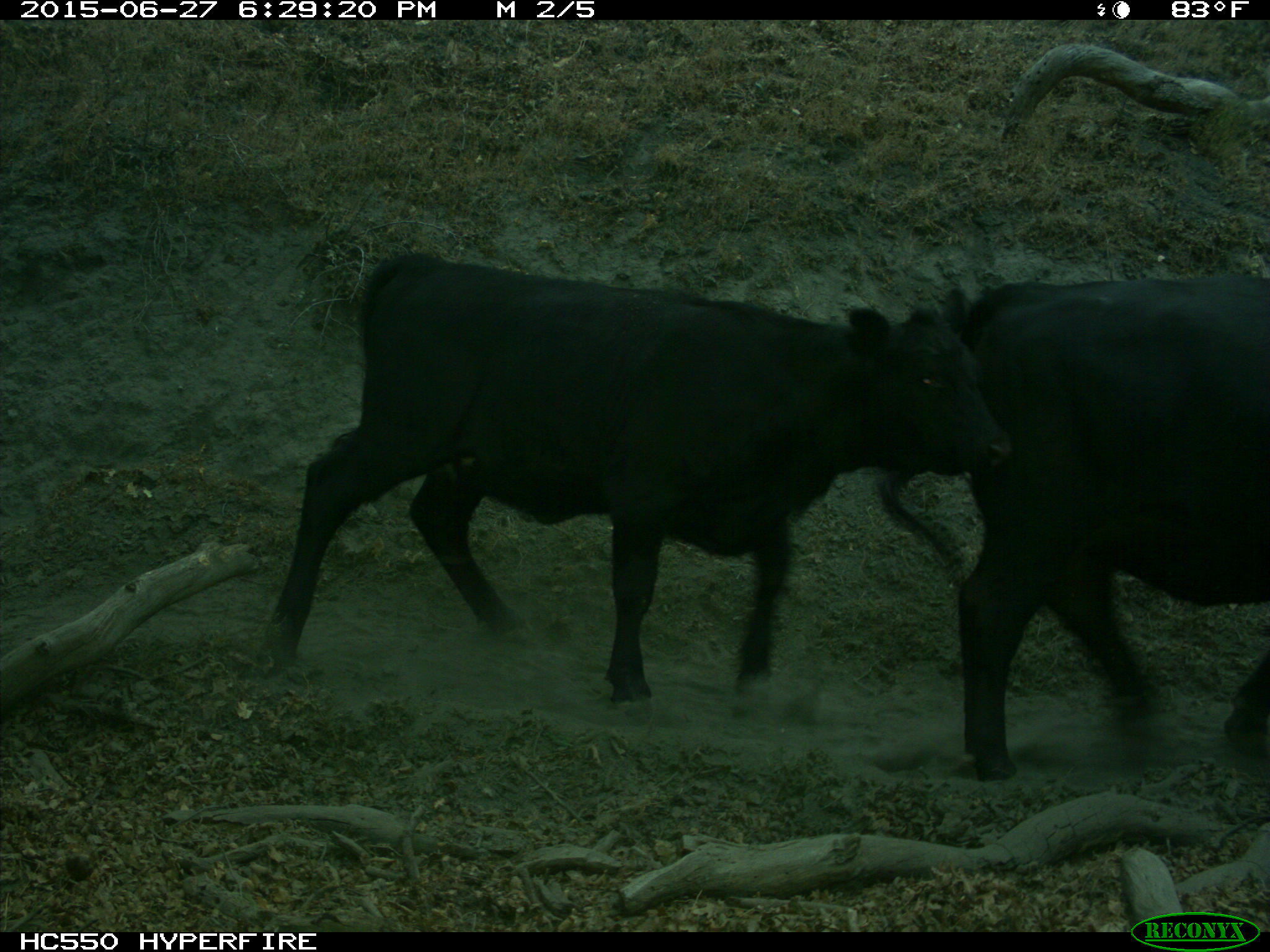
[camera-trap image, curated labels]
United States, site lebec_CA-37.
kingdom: Animalia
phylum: Chordata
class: Mammalia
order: Artiodactyla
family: Bovidae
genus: Bos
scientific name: Bos taurus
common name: domestic cow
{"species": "Bos taurus (domestic cow)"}